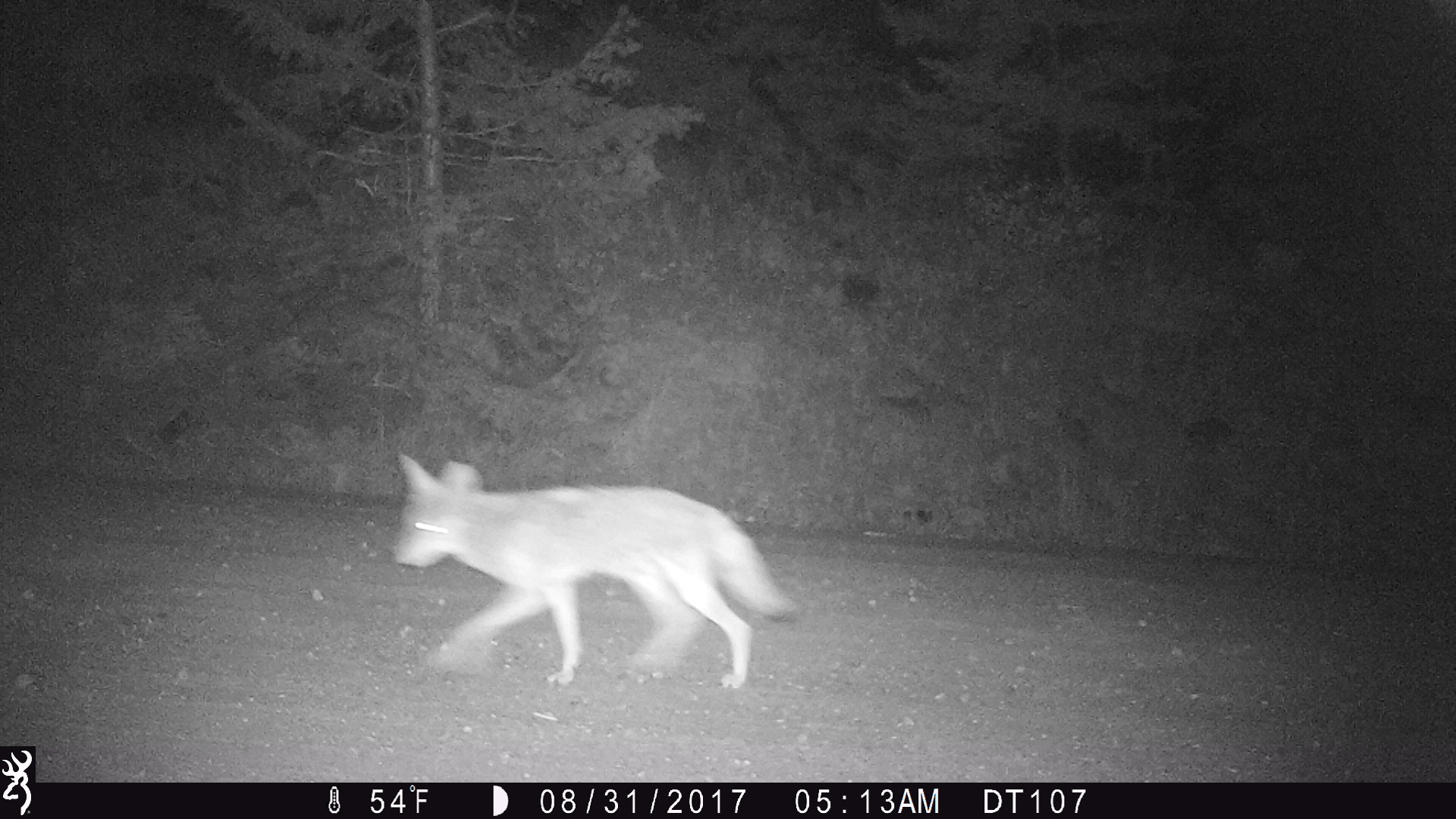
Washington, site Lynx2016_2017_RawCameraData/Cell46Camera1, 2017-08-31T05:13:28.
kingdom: Animalia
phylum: Chordata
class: Mammalia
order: Carnivora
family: Canidae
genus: Canis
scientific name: Canis latrans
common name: coyote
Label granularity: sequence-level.